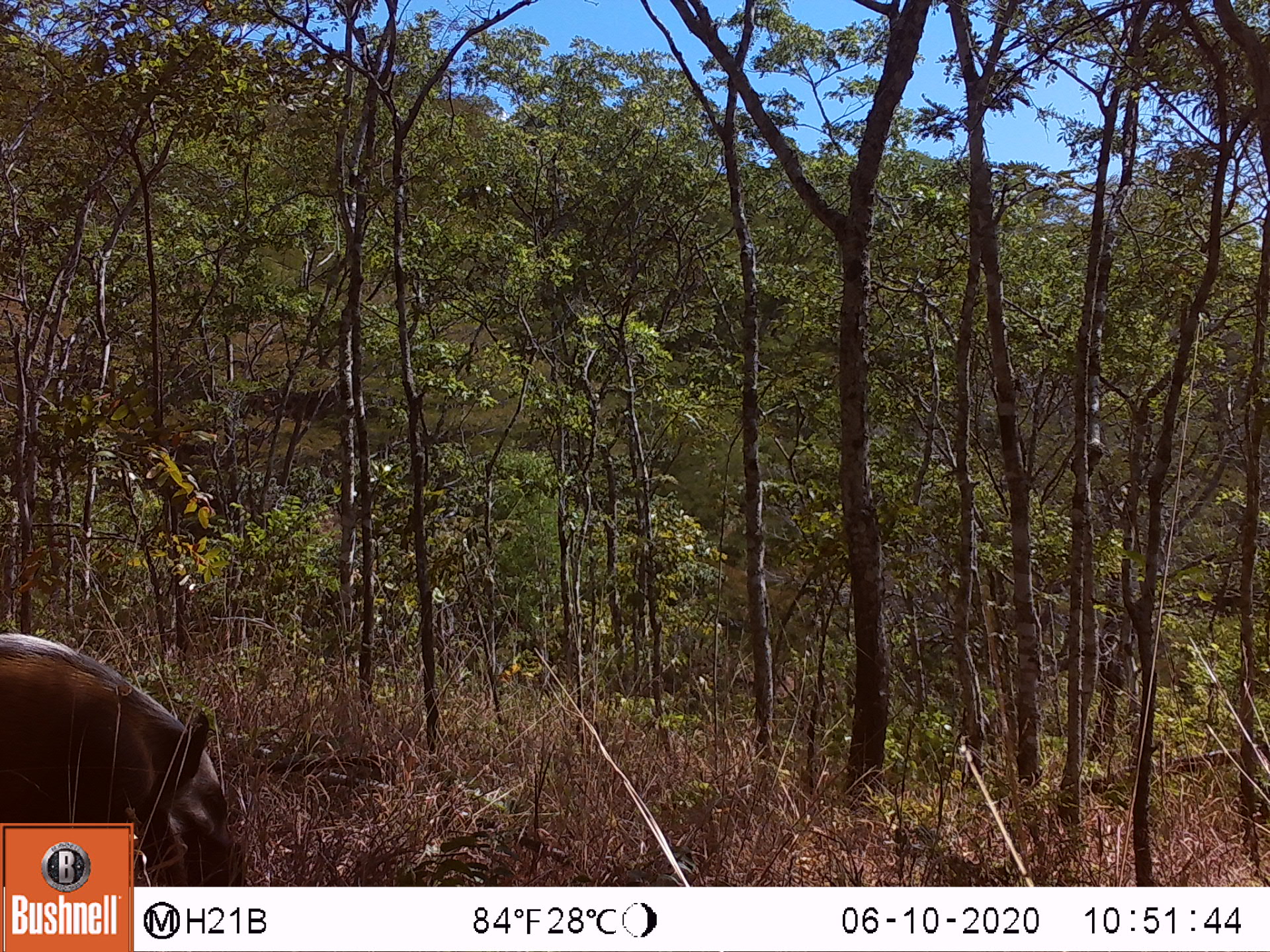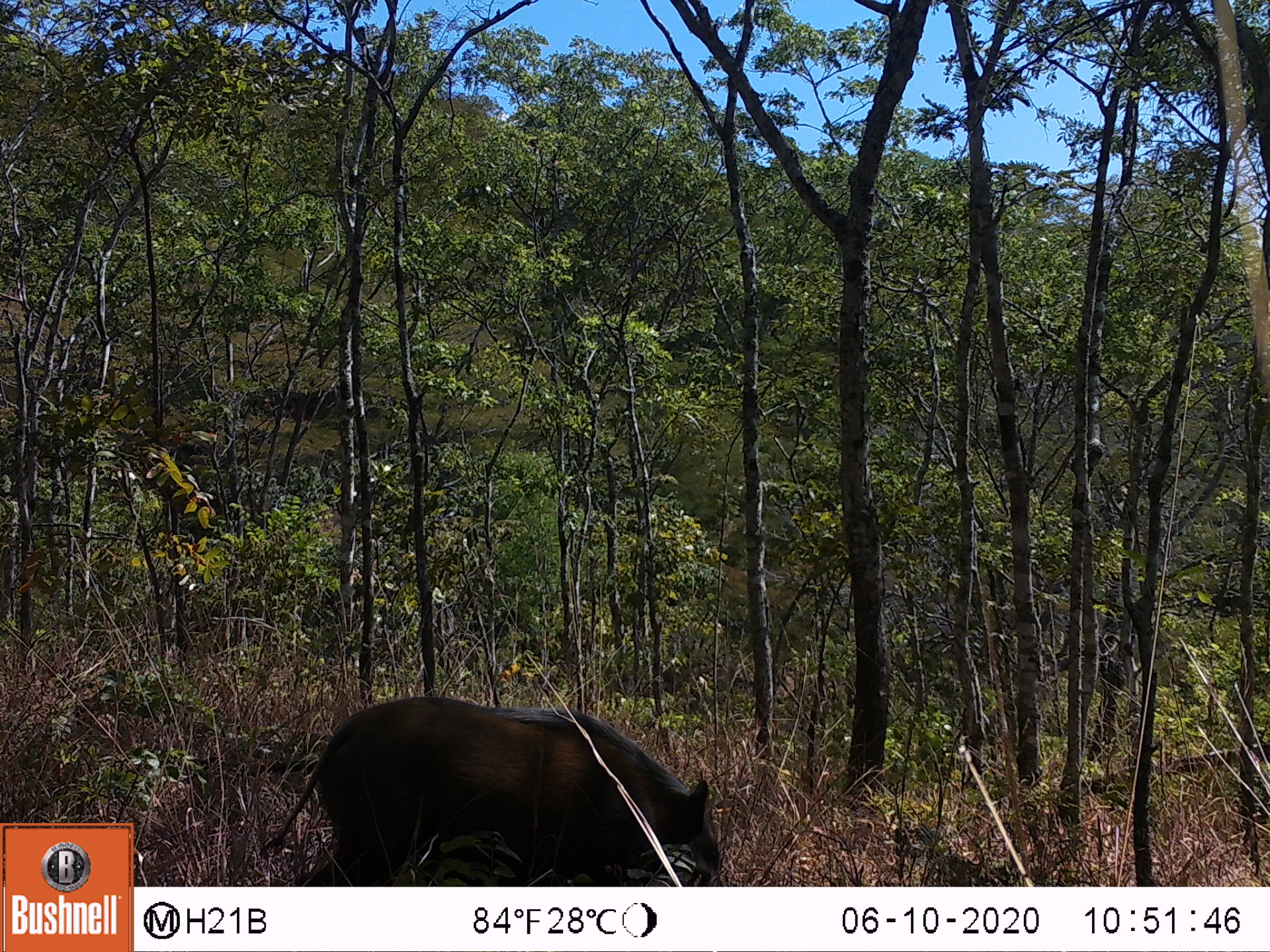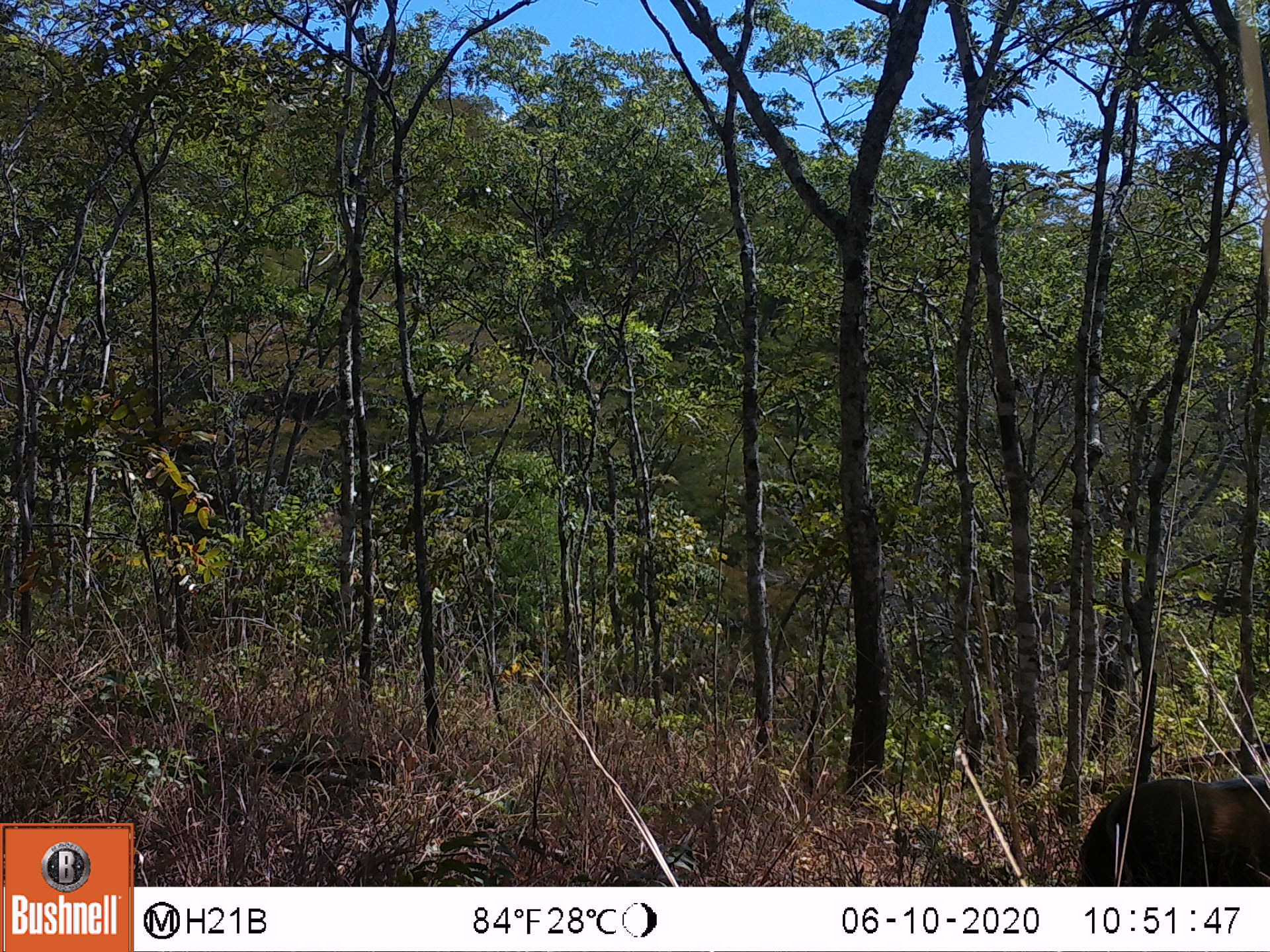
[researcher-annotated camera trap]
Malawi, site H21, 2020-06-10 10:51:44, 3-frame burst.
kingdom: Animalia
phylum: Chordata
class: Mammalia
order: Artiodactyla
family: Suidae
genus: Potamochoerus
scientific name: Potamochoerus larvatus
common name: bushpig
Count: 1.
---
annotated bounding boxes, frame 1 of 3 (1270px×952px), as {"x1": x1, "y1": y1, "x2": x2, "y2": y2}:
bushpig: {"x1": 1, "y1": 627, "x2": 235, "y2": 817}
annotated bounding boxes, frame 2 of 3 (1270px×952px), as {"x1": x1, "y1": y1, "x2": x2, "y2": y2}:
bushpig: {"x1": 275, "y1": 682, "x2": 725, "y2": 875}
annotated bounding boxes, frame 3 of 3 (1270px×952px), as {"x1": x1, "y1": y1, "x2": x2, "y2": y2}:
bushpig: {"x1": 1078, "y1": 762, "x2": 1263, "y2": 879}